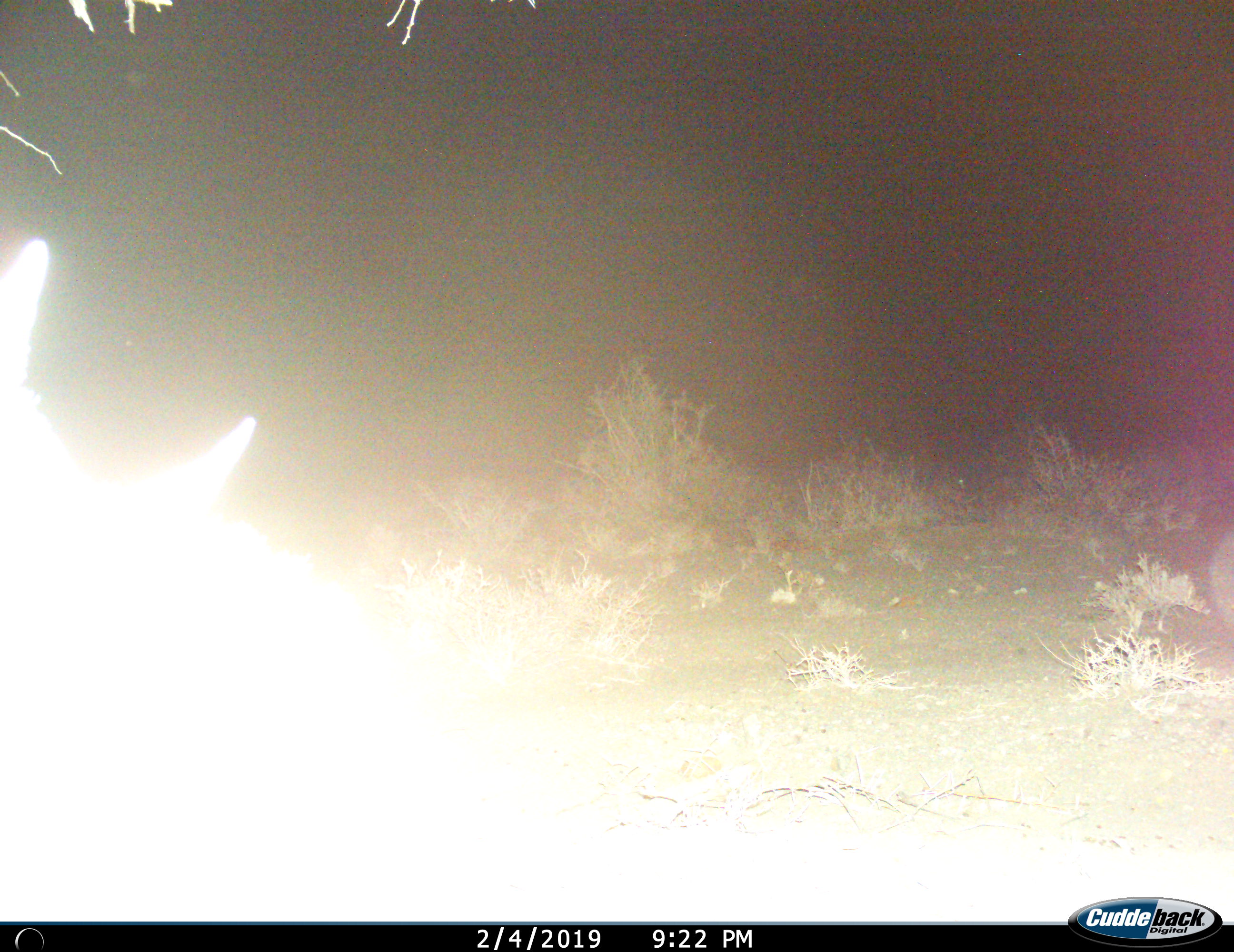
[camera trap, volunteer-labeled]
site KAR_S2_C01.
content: unidentified animal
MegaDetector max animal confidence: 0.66